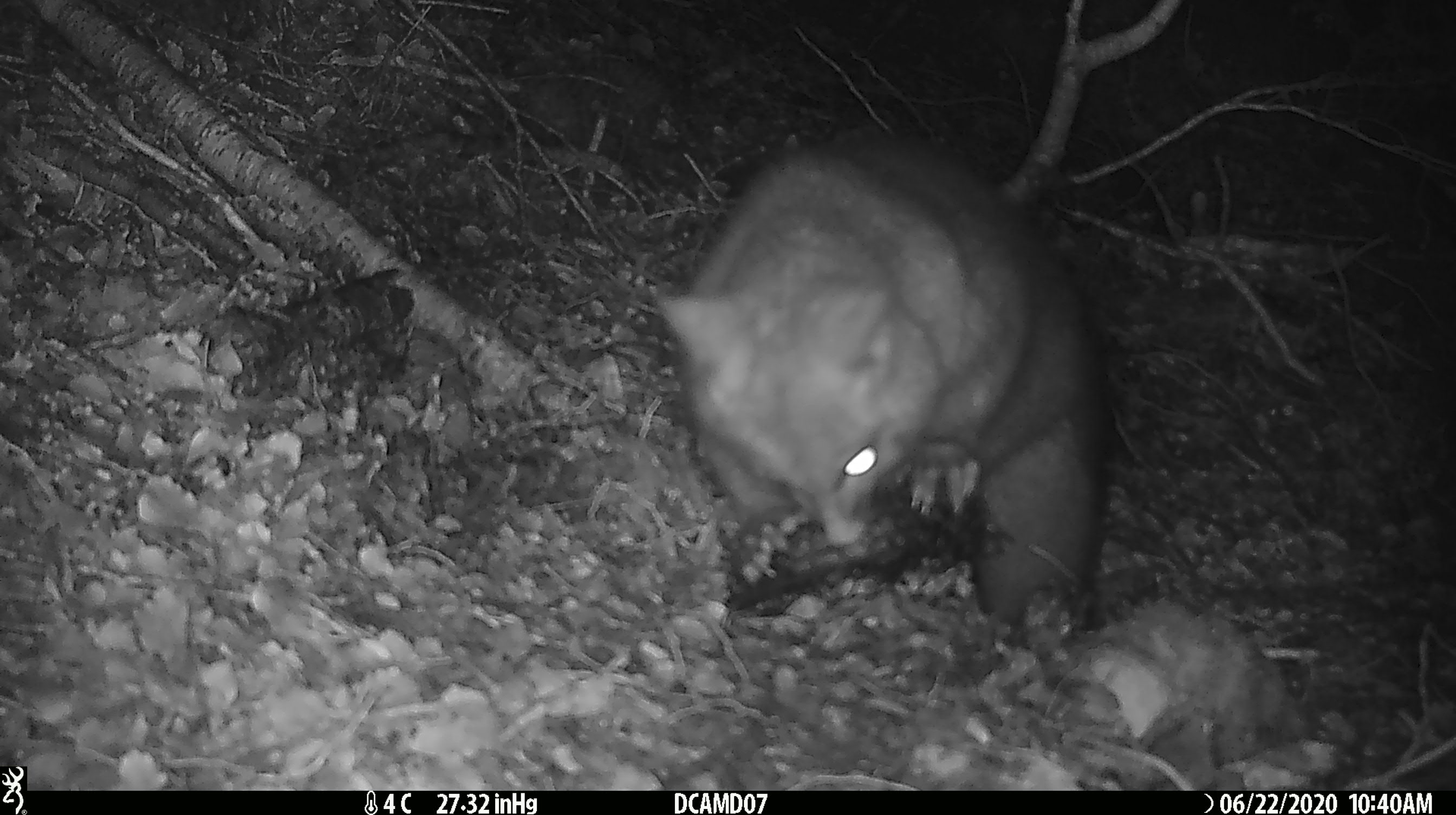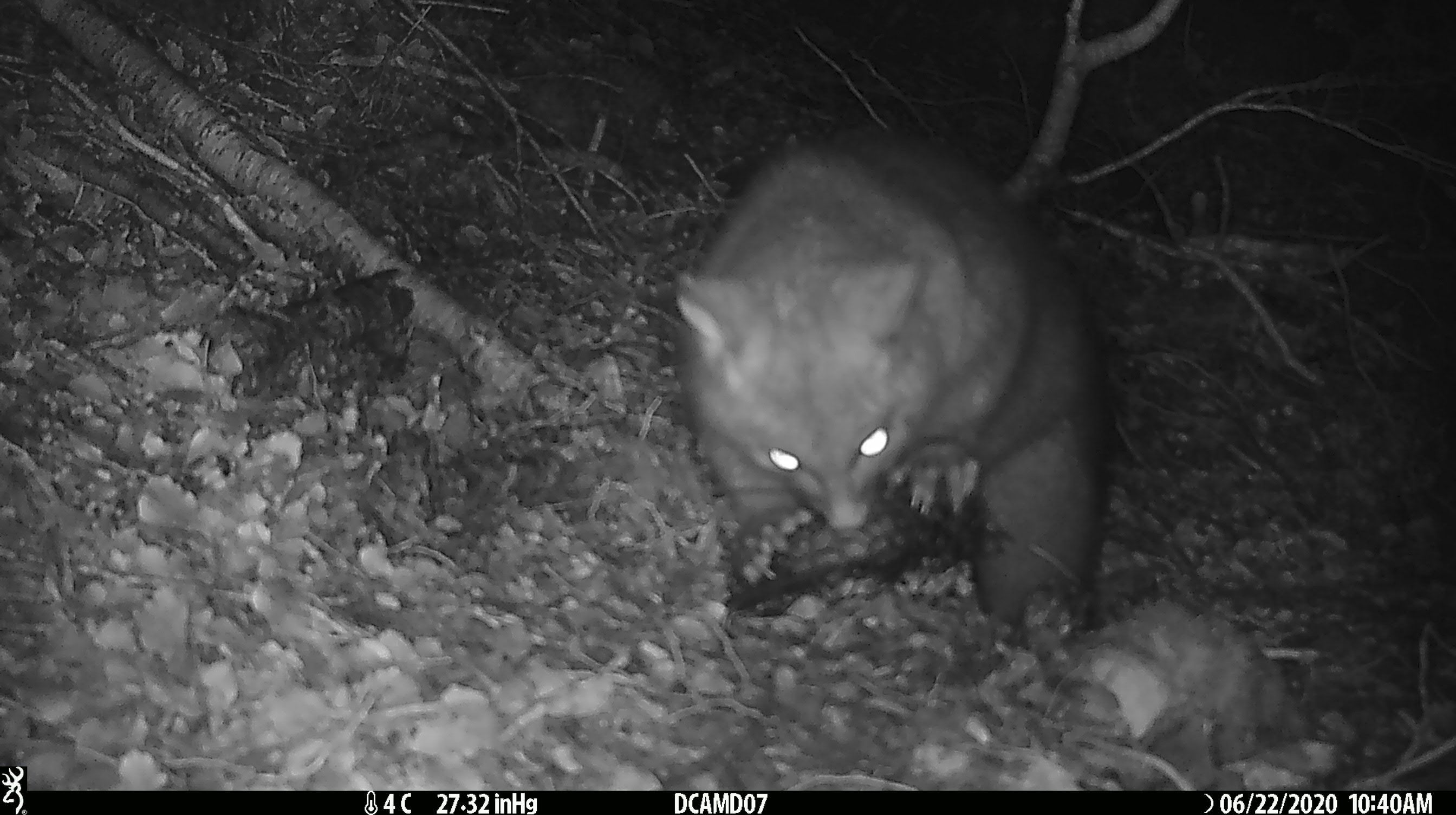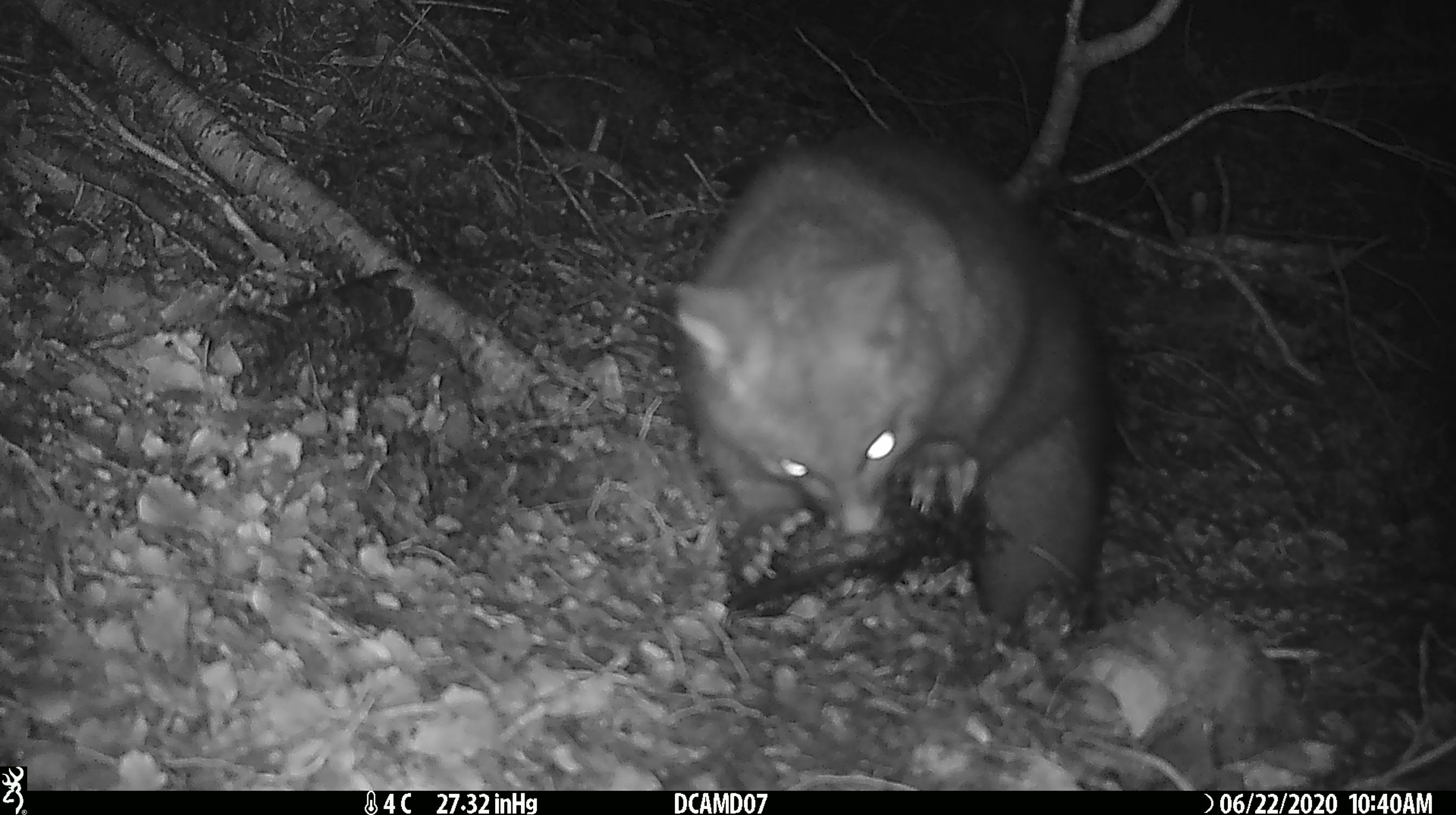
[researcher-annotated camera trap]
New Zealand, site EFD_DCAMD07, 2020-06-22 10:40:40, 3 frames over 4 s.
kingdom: Animalia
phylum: Chordata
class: Mammalia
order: Diprotodontia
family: Phalangeridae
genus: Trichosurus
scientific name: Trichosurus vulpecula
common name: common brushtail possum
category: possum